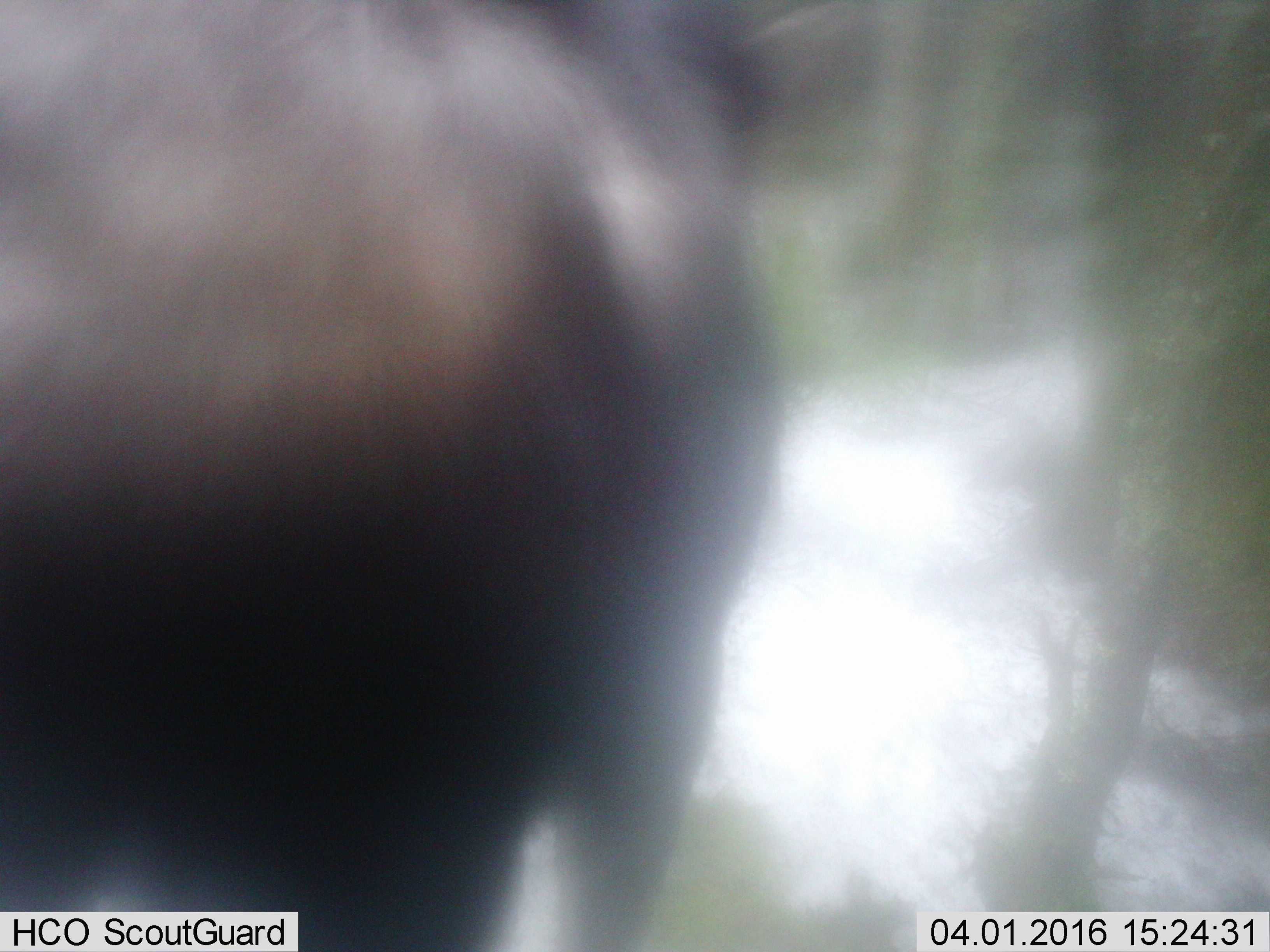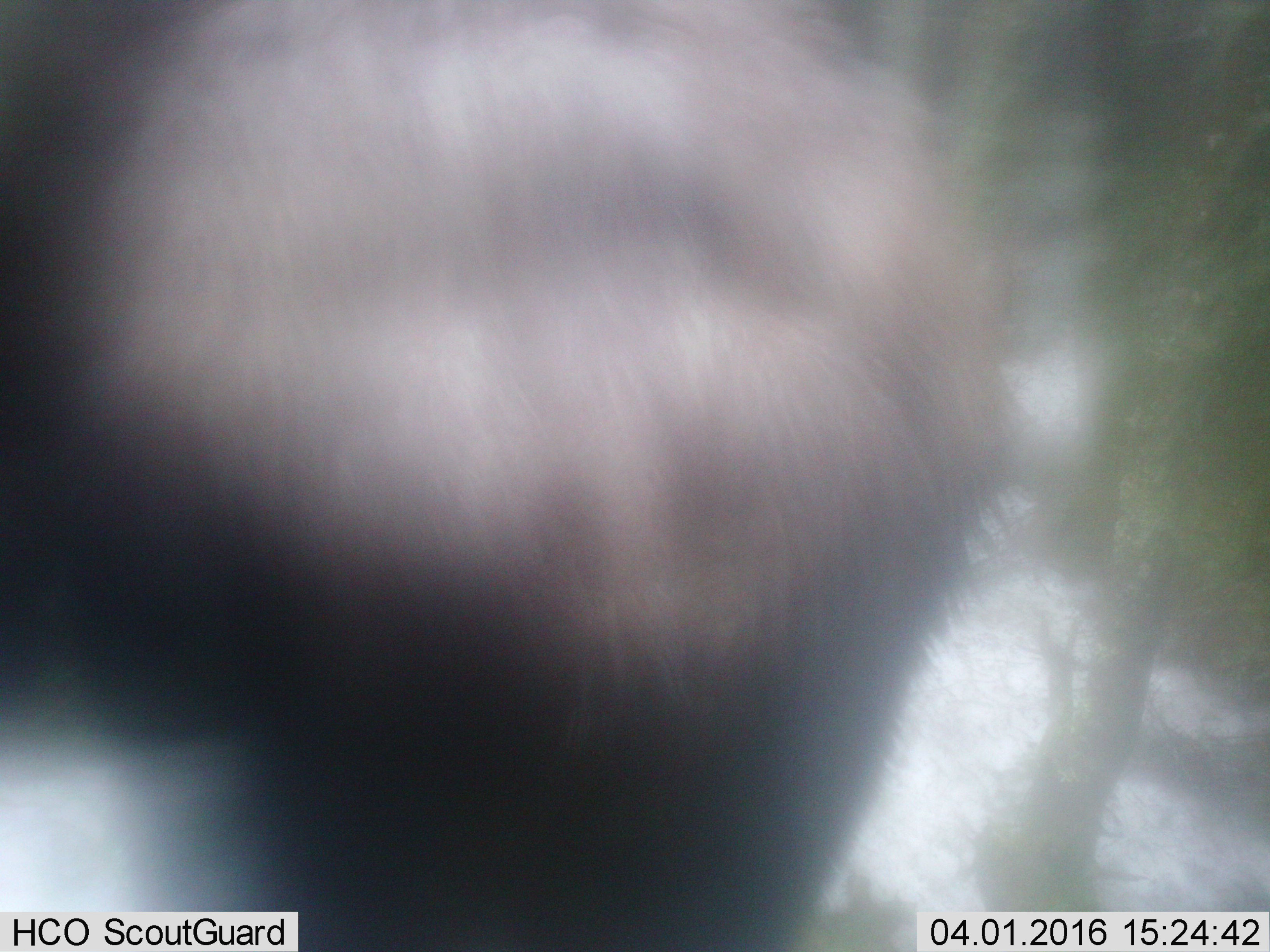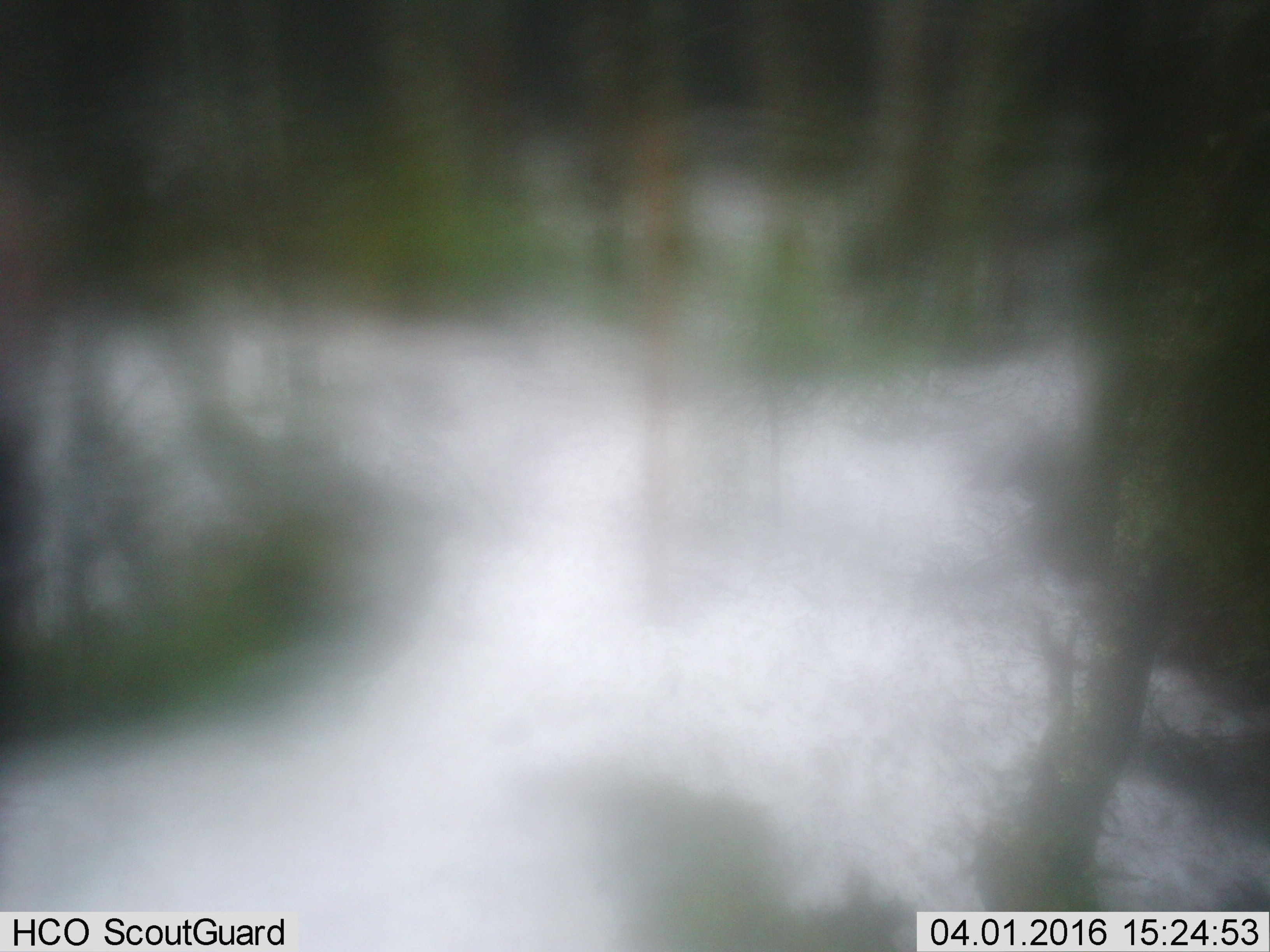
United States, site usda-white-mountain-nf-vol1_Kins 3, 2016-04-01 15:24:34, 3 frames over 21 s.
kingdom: Animalia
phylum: Chordata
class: Mammalia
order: Artiodactyla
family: Cervidae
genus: Alces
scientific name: Alces alces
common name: moose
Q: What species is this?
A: Moose (Alces alces).